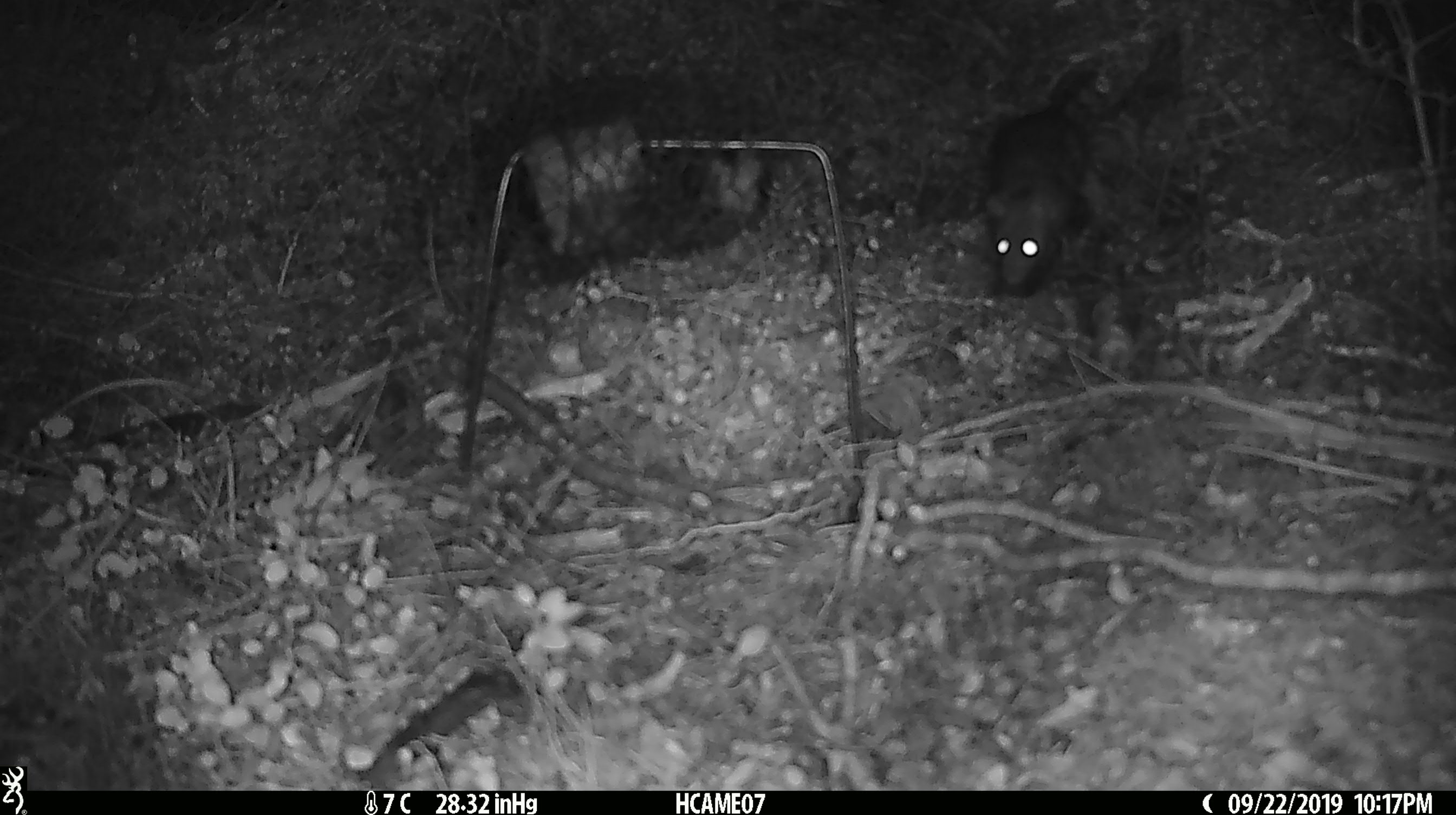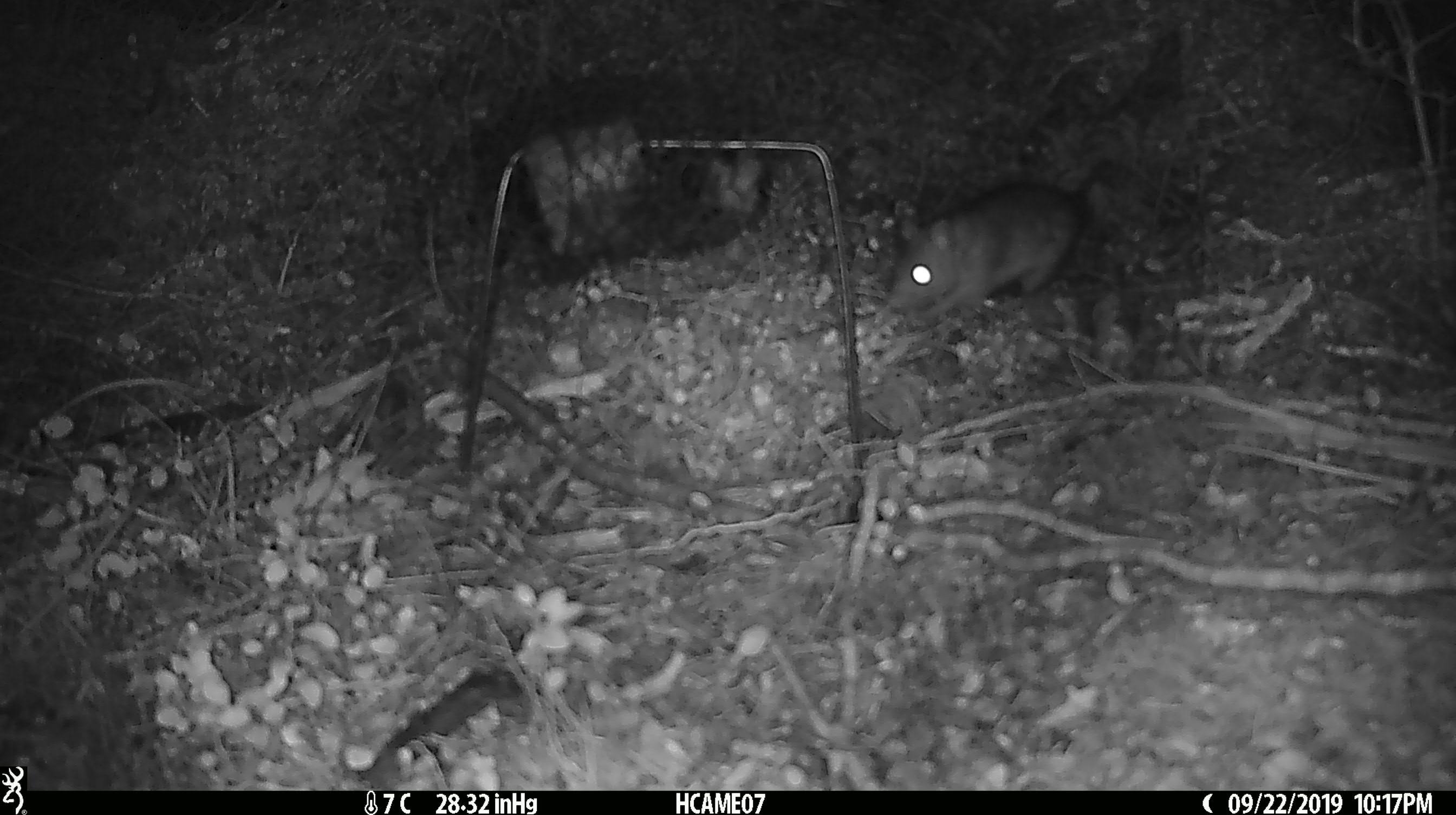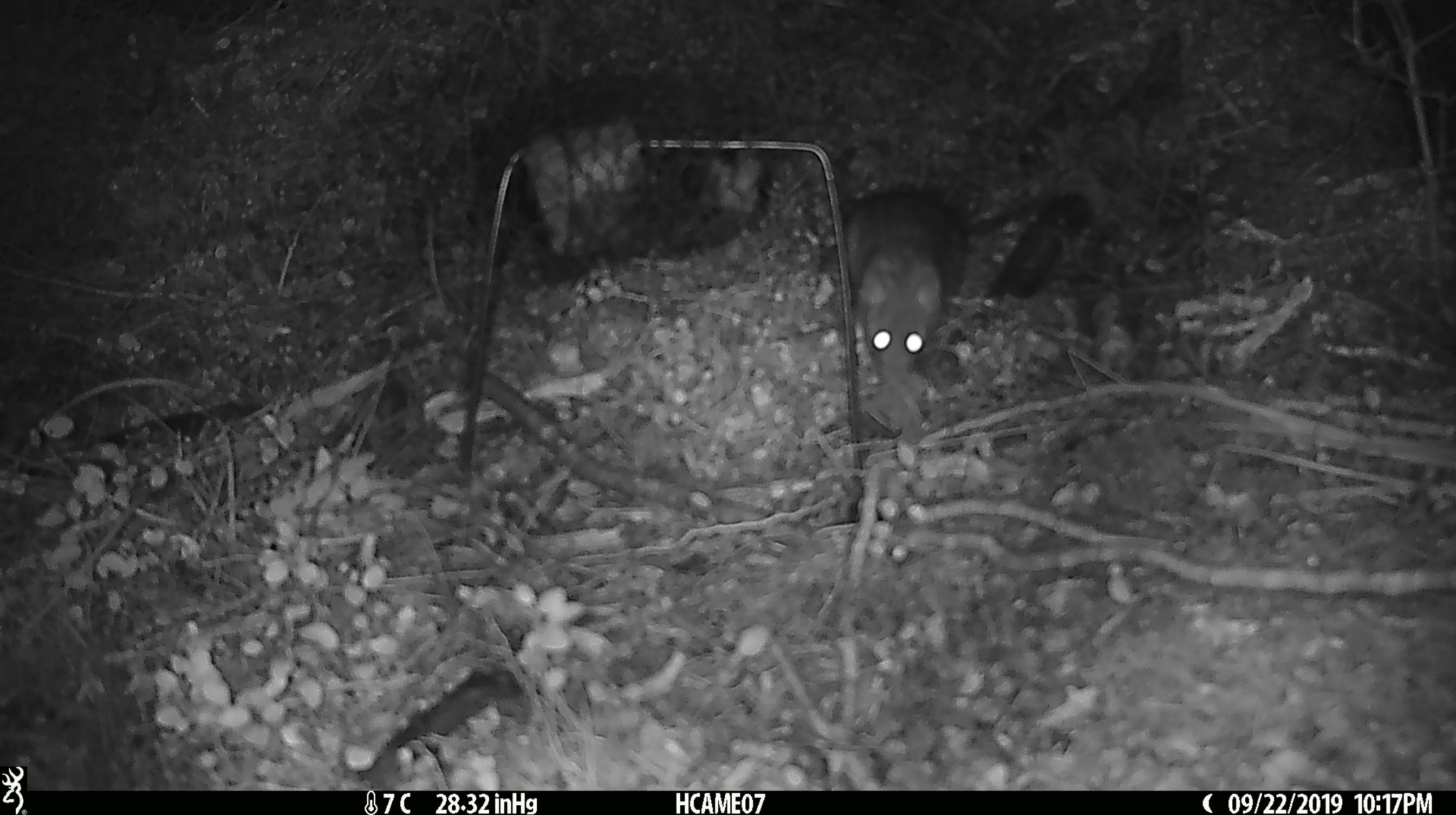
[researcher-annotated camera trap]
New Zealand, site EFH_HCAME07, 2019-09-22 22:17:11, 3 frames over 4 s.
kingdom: Animalia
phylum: Chordata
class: Mammalia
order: Rodentia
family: Muridae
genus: Rattus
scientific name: Rattus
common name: rat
Rat (Rattus).